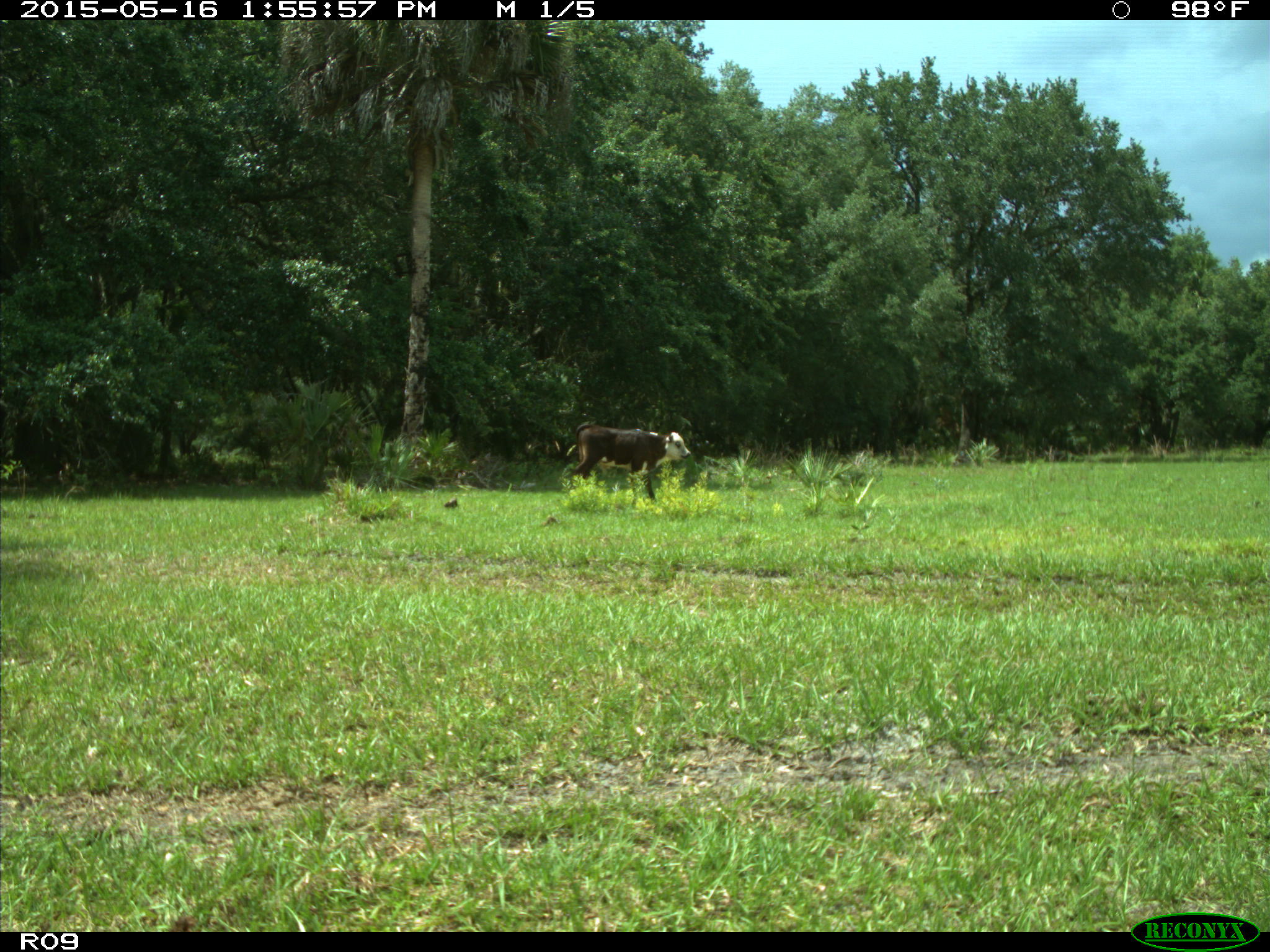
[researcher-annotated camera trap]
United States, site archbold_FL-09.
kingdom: Animalia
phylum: Chordata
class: Mammalia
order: Artiodactyla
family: Bovidae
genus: Bos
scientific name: Bos taurus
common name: domestic cow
Bos taurus (domestic cow).